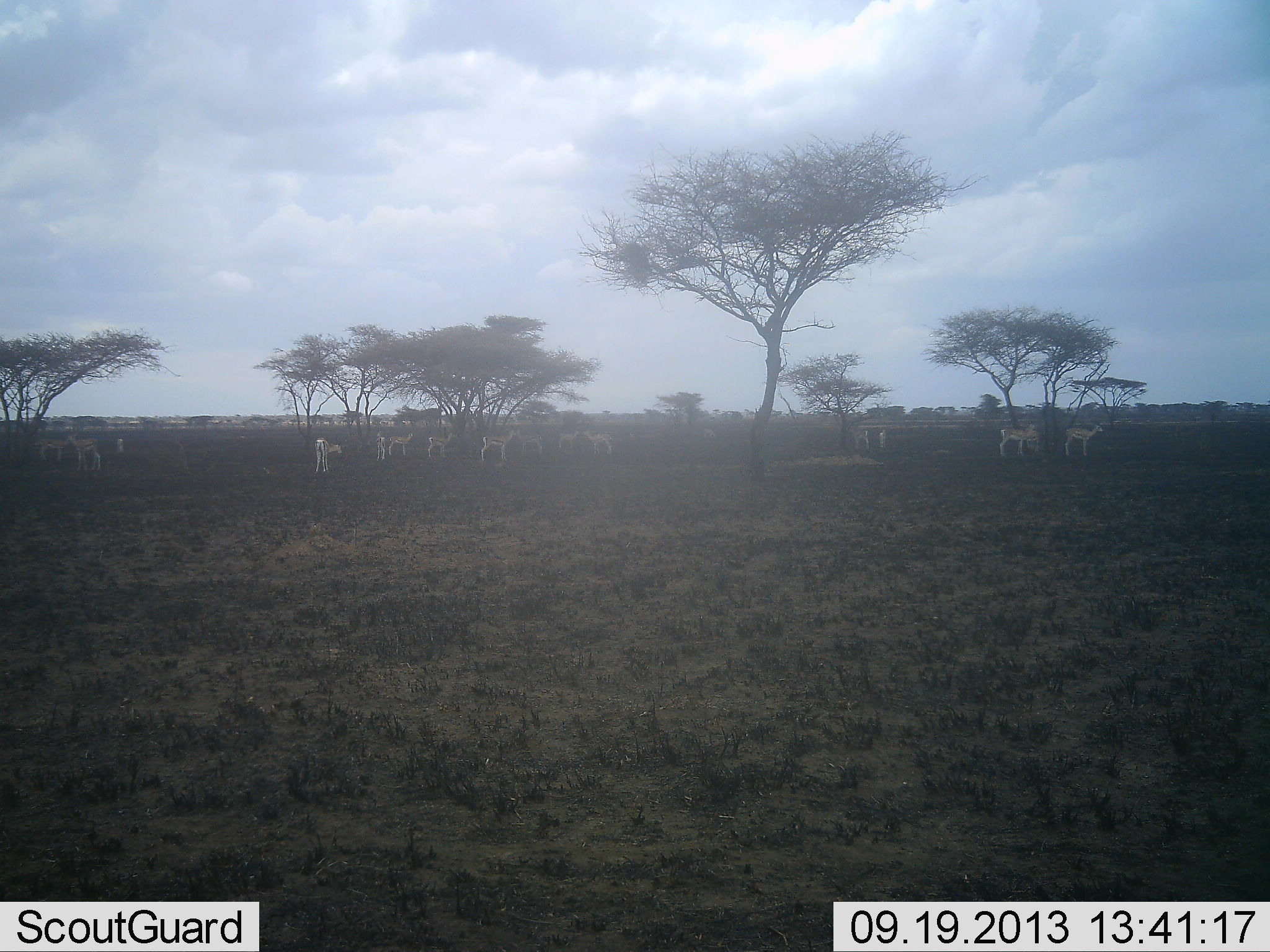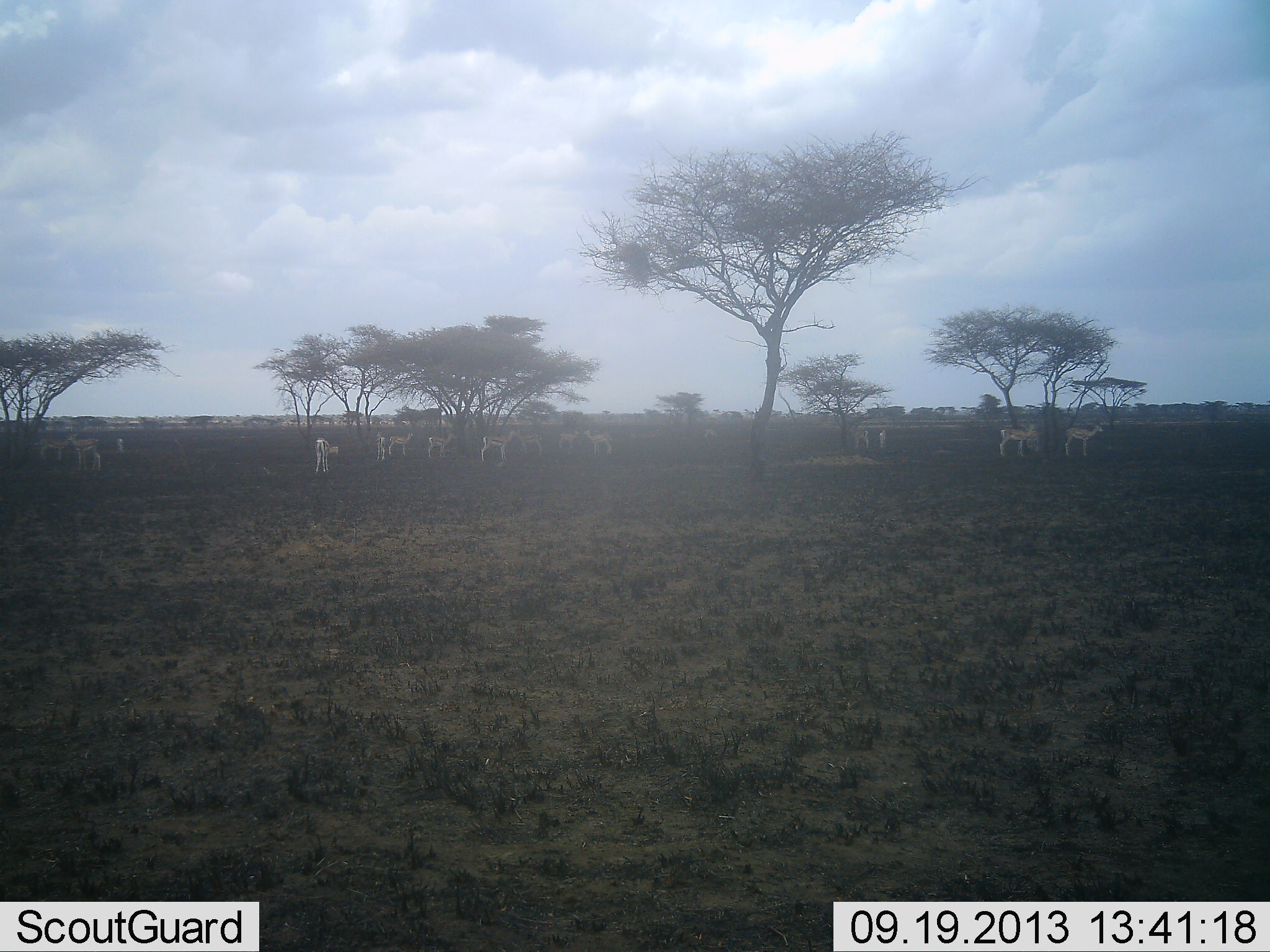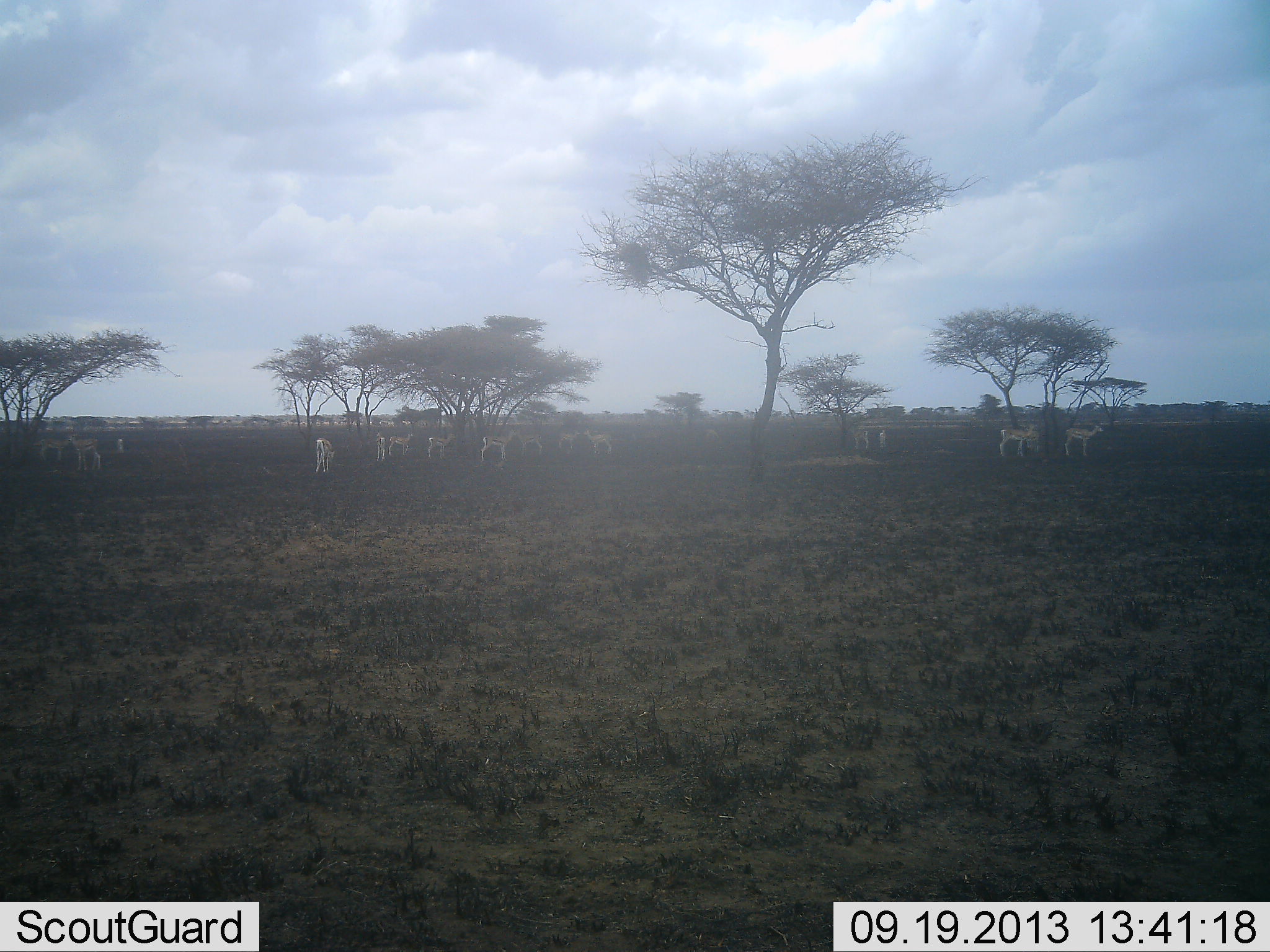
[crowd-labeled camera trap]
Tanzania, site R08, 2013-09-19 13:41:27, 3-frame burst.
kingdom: Animalia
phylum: Chordata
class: Mammalia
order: Artiodactyla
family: Bovidae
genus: Nanger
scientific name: Nanger granti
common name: grant's gazelle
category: gazellegrants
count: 11-50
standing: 100%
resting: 0%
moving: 0%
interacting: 0%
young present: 8%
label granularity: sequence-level